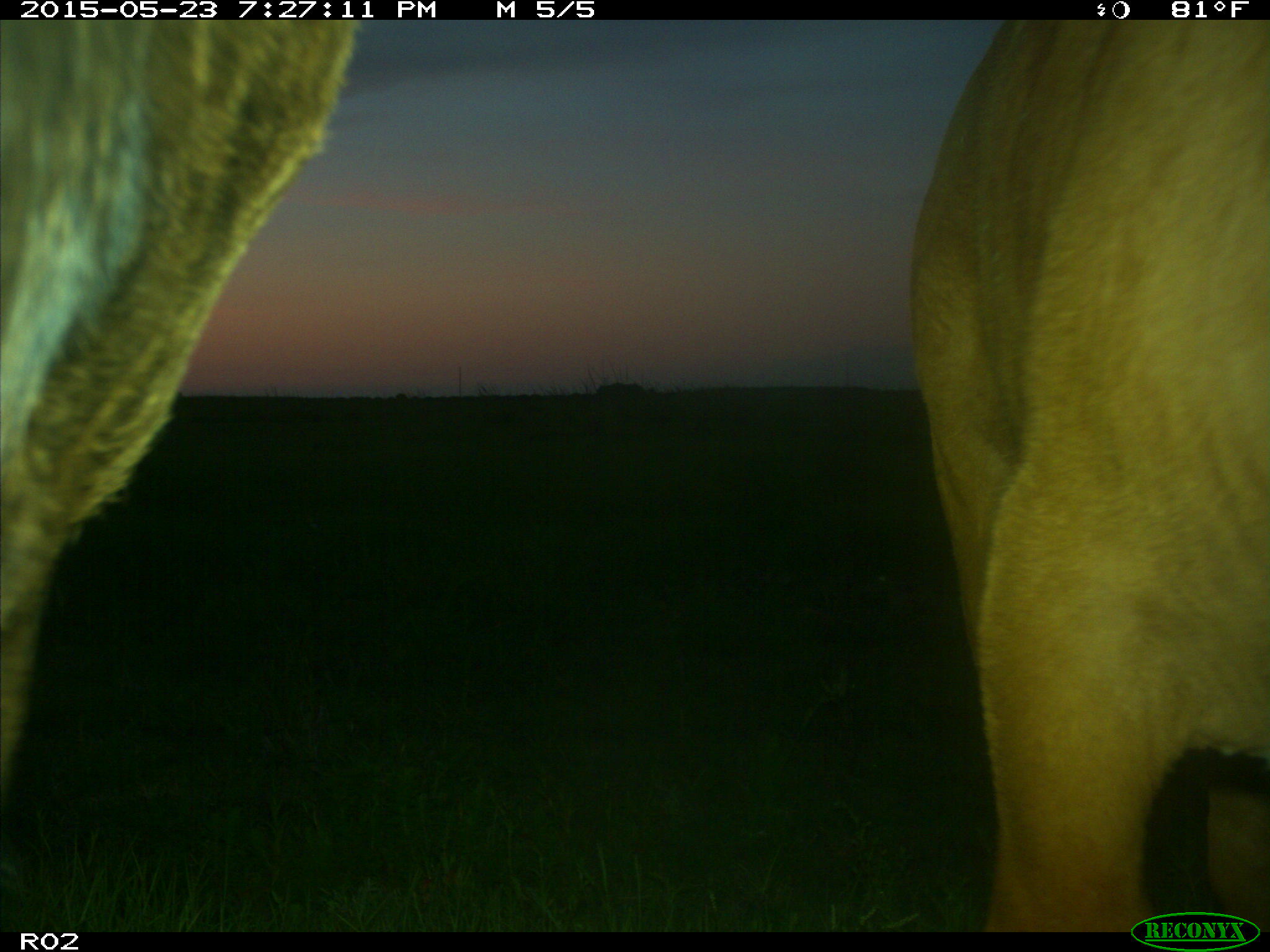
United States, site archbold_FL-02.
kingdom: Animalia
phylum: Chordata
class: Mammalia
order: Artiodactyla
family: Bovidae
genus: Bos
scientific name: Bos taurus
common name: domestic cow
Bos taurus (domestic cow).